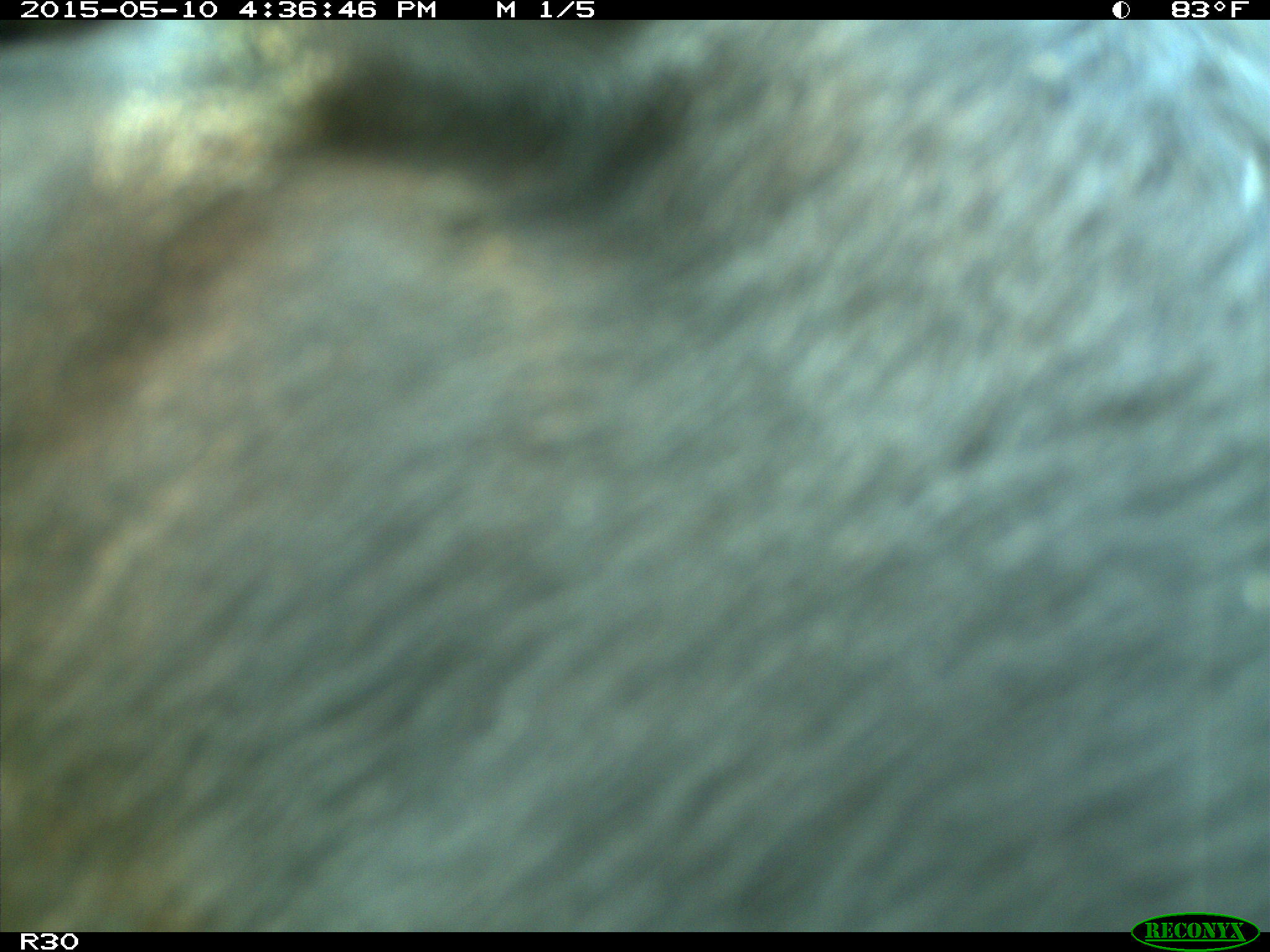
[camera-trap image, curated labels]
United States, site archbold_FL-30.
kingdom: Animalia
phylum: Chordata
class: Mammalia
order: Artiodactyla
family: Bovidae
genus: Bos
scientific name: Bos taurus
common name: domestic cow